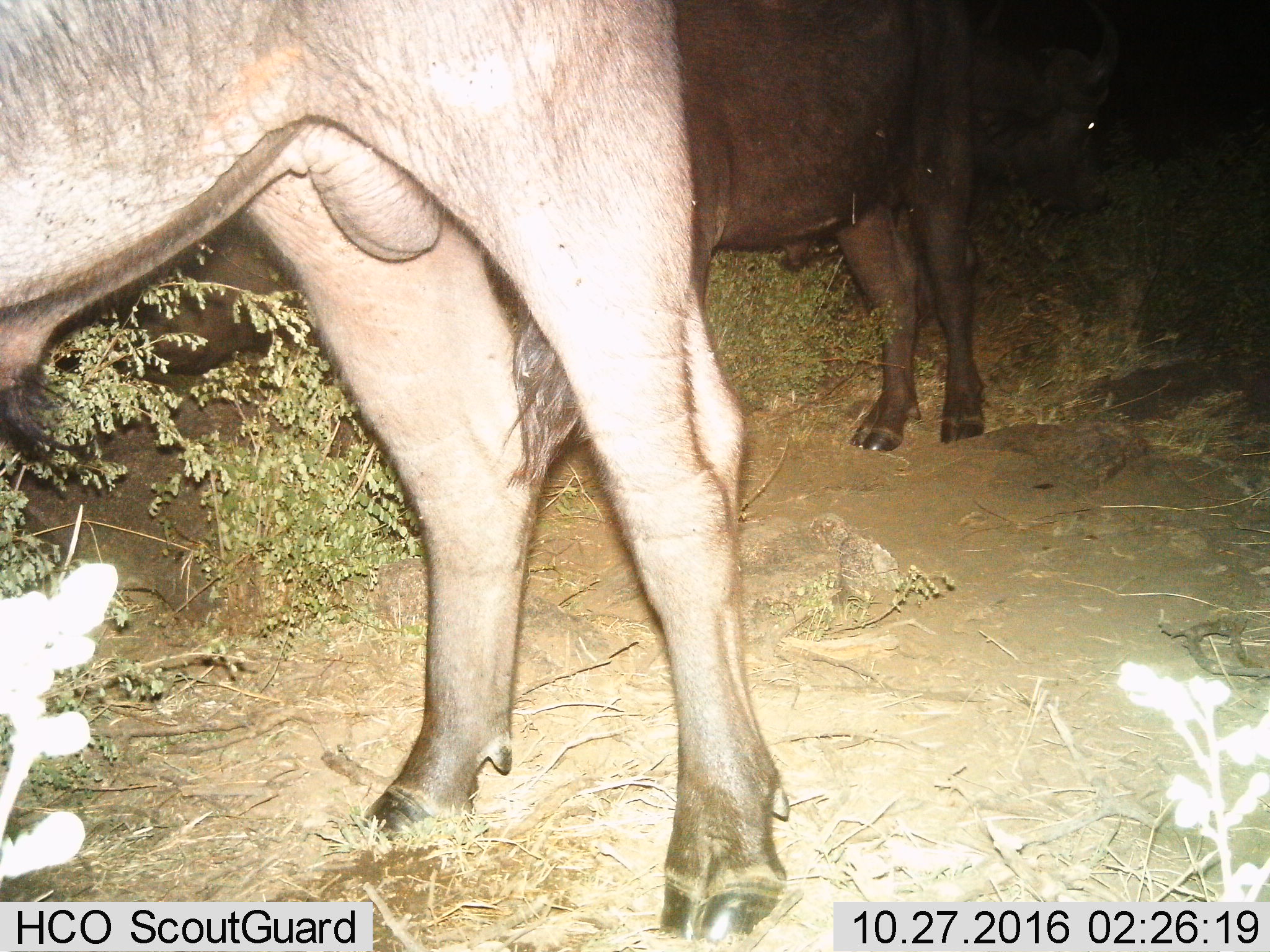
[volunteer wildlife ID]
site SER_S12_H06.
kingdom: Animalia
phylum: Chordata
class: Mammalia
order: Artiodactyla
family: Bovidae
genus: Syncerus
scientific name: Syncerus caffer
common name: african buffalo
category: buffalo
Buffalo (african buffalo) (Syncerus caffer), count 3. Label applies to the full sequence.